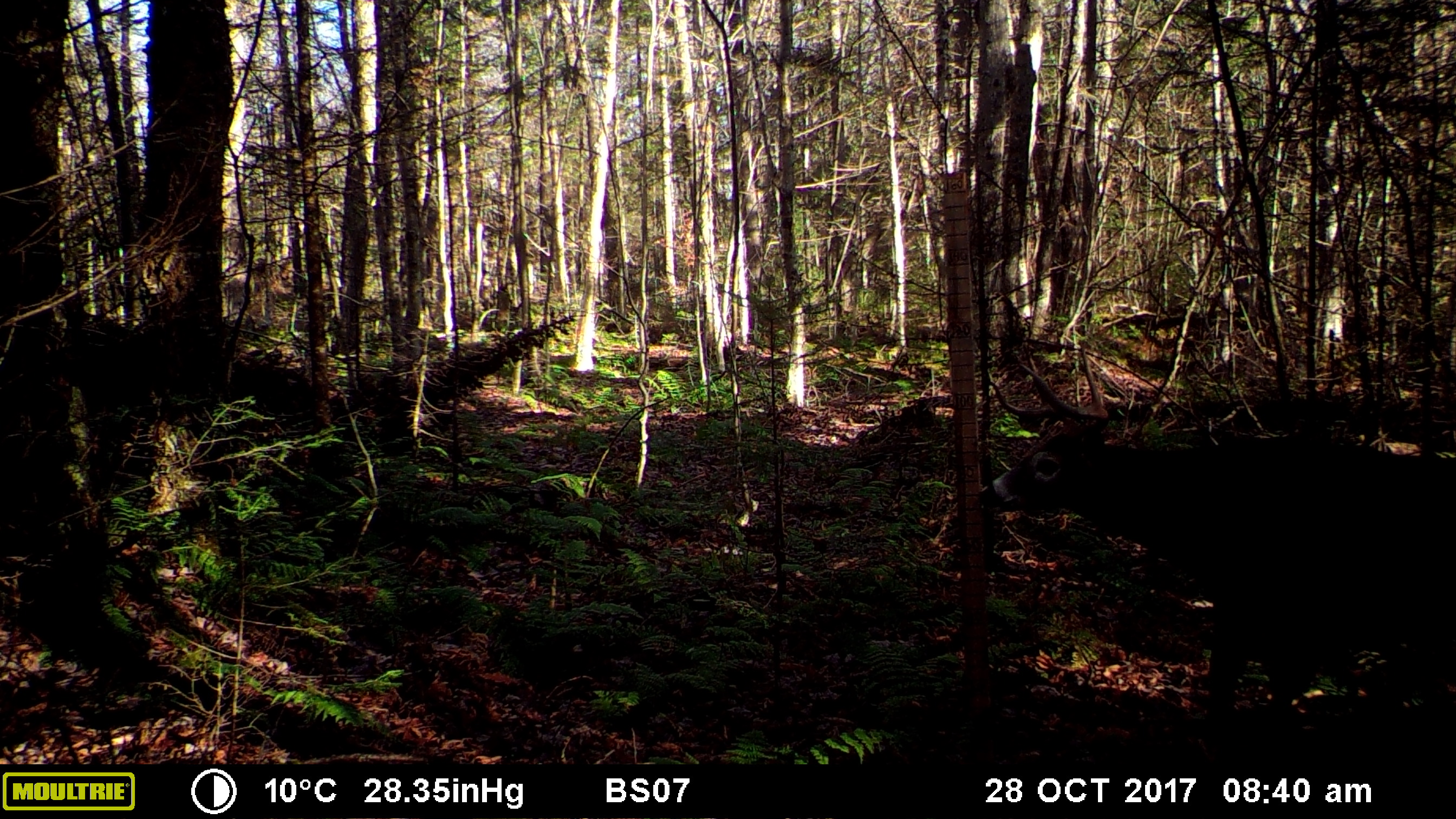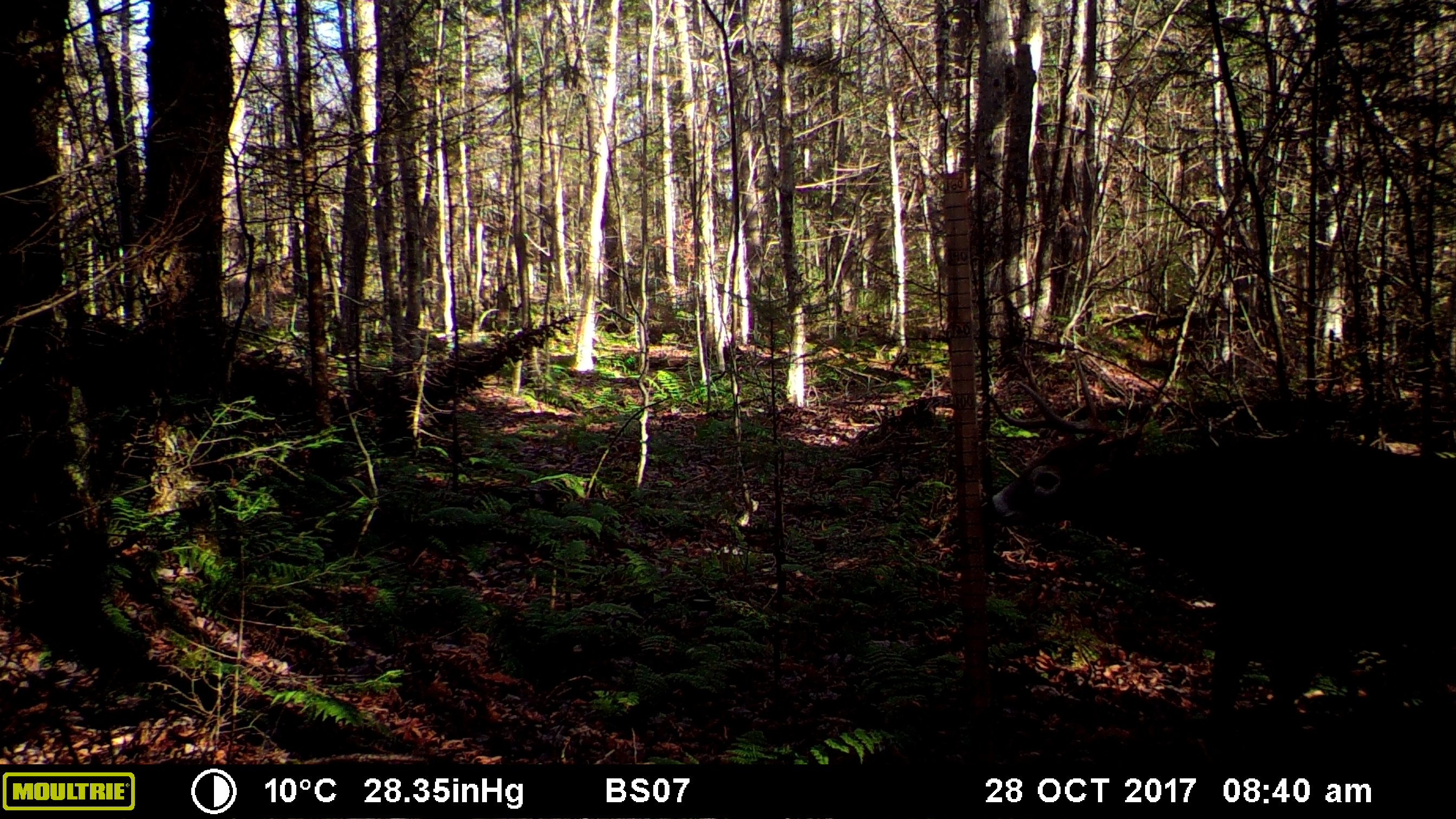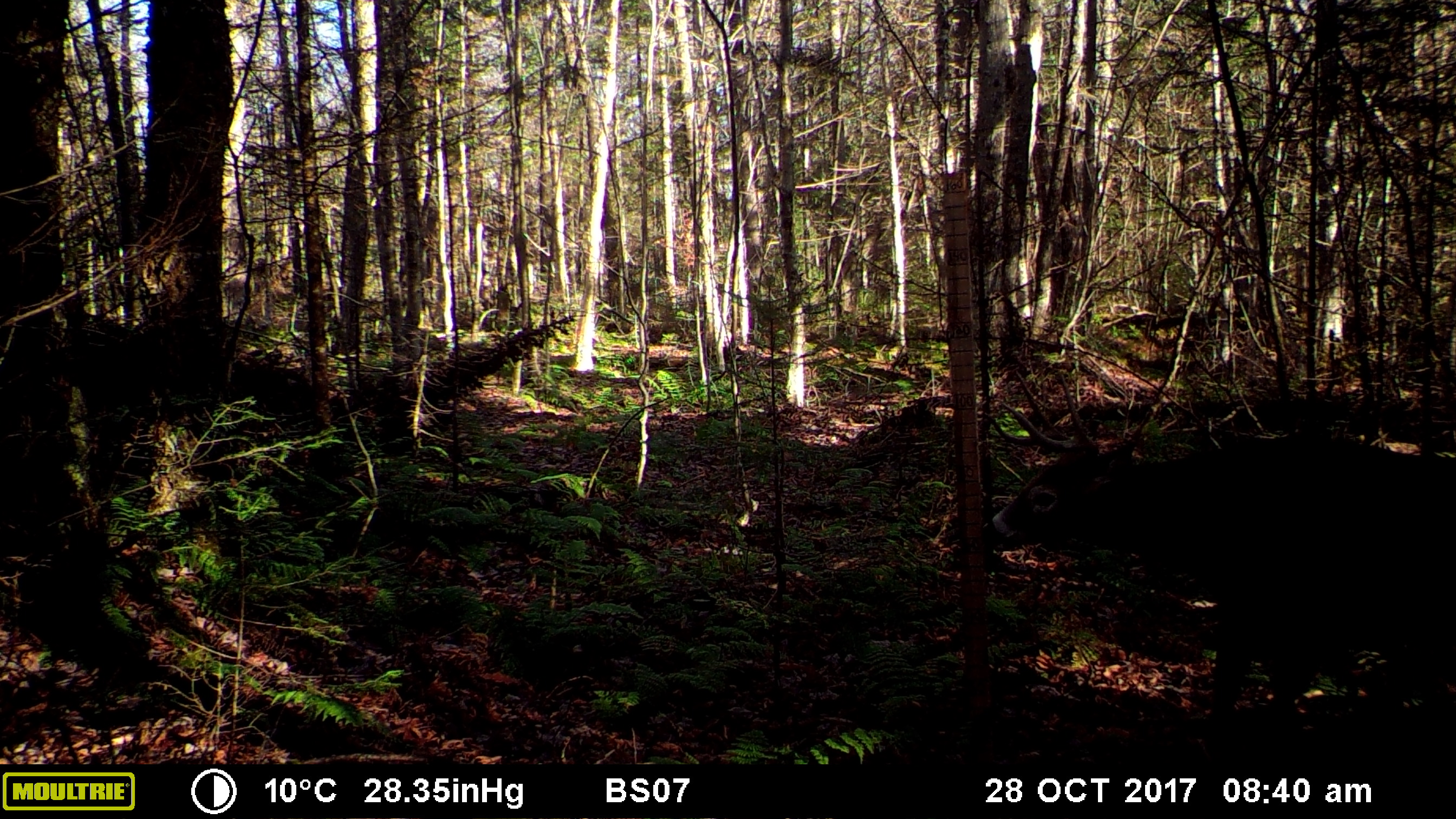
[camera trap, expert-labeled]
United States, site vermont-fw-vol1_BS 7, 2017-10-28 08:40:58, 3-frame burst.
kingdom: Animalia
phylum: Chordata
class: Mammalia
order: Artiodactyla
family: Cervidae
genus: Odocoileus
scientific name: Odocoileus virginianus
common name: white-tailed deer